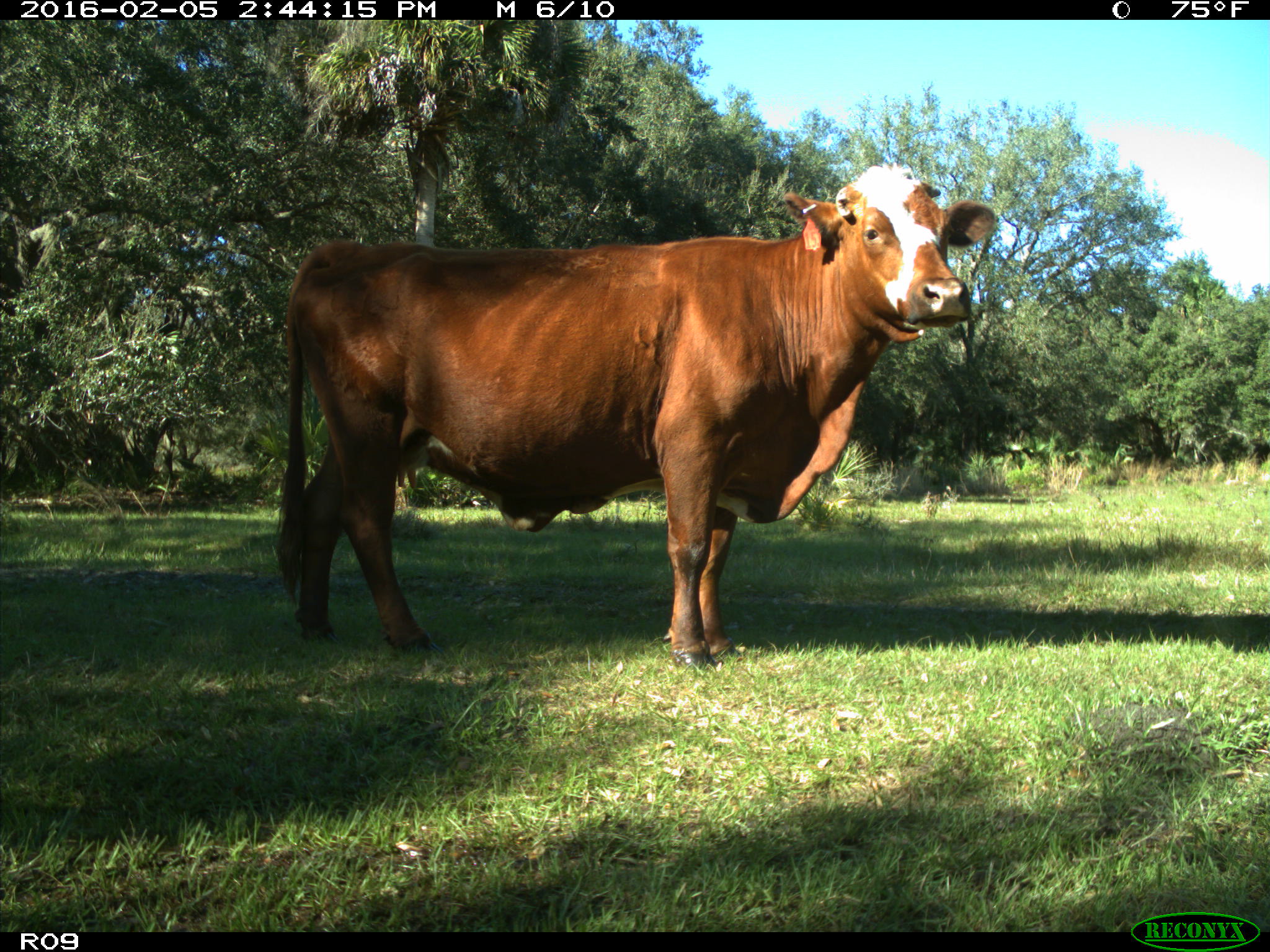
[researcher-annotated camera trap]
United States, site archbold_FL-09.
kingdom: Animalia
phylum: Chordata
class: Mammalia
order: Artiodactyla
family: Bovidae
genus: Bos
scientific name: Bos taurus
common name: domestic cow